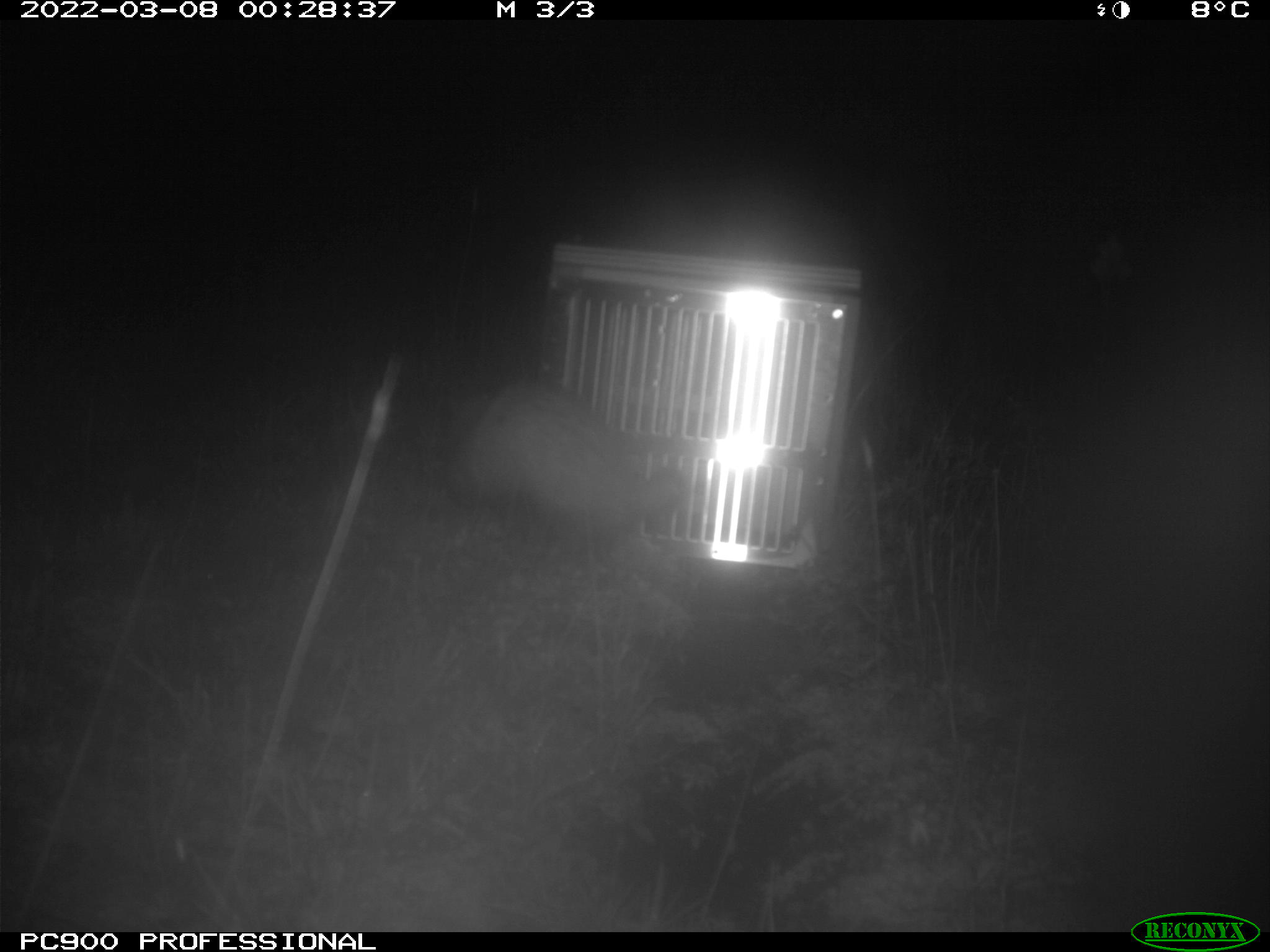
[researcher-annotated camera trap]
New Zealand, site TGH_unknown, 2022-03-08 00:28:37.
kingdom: Animalia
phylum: Chordata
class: Mammalia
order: Carnivora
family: Mustelidae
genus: Mustela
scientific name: Mustela furo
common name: ferret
Ferret (Mustela furo).